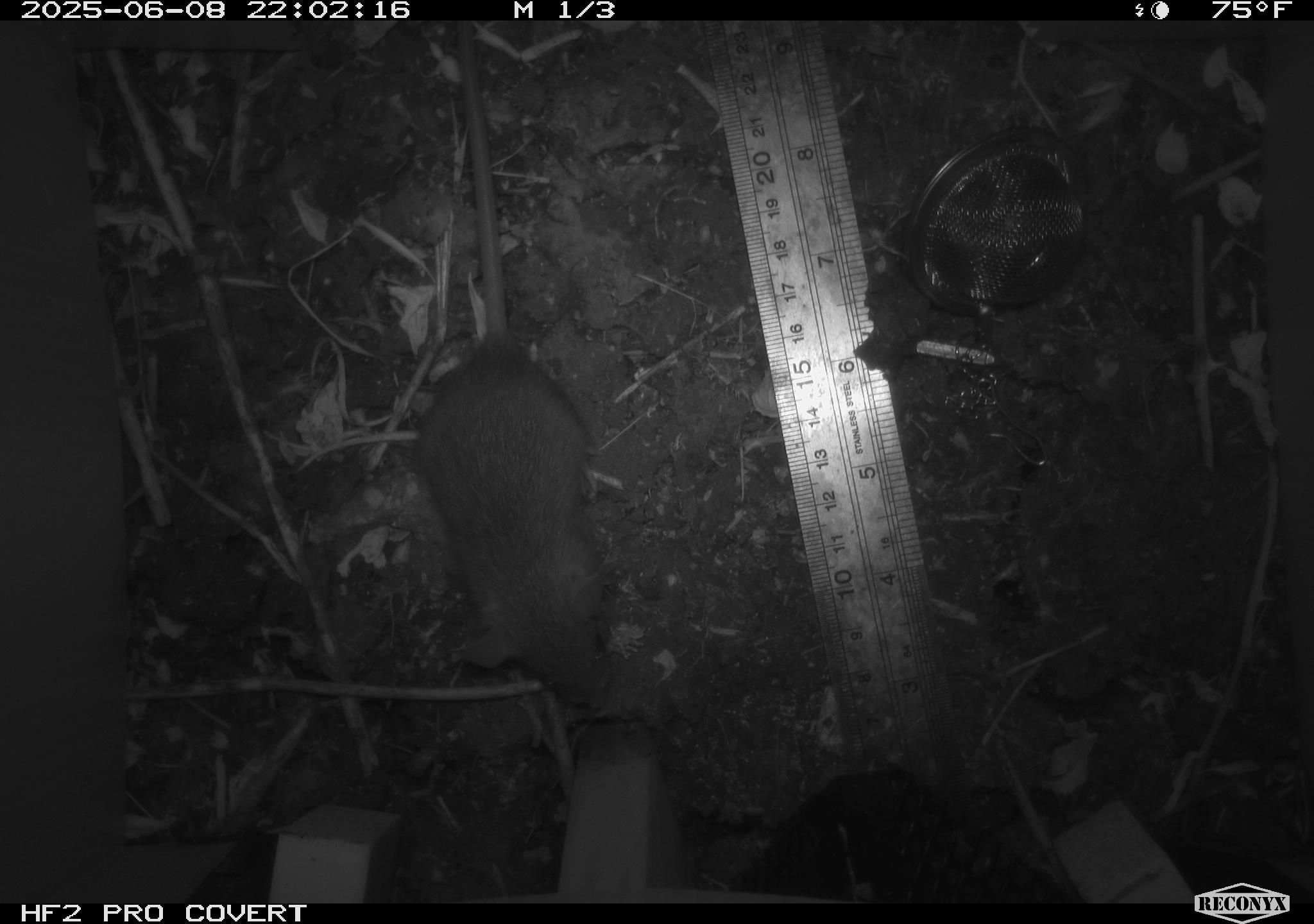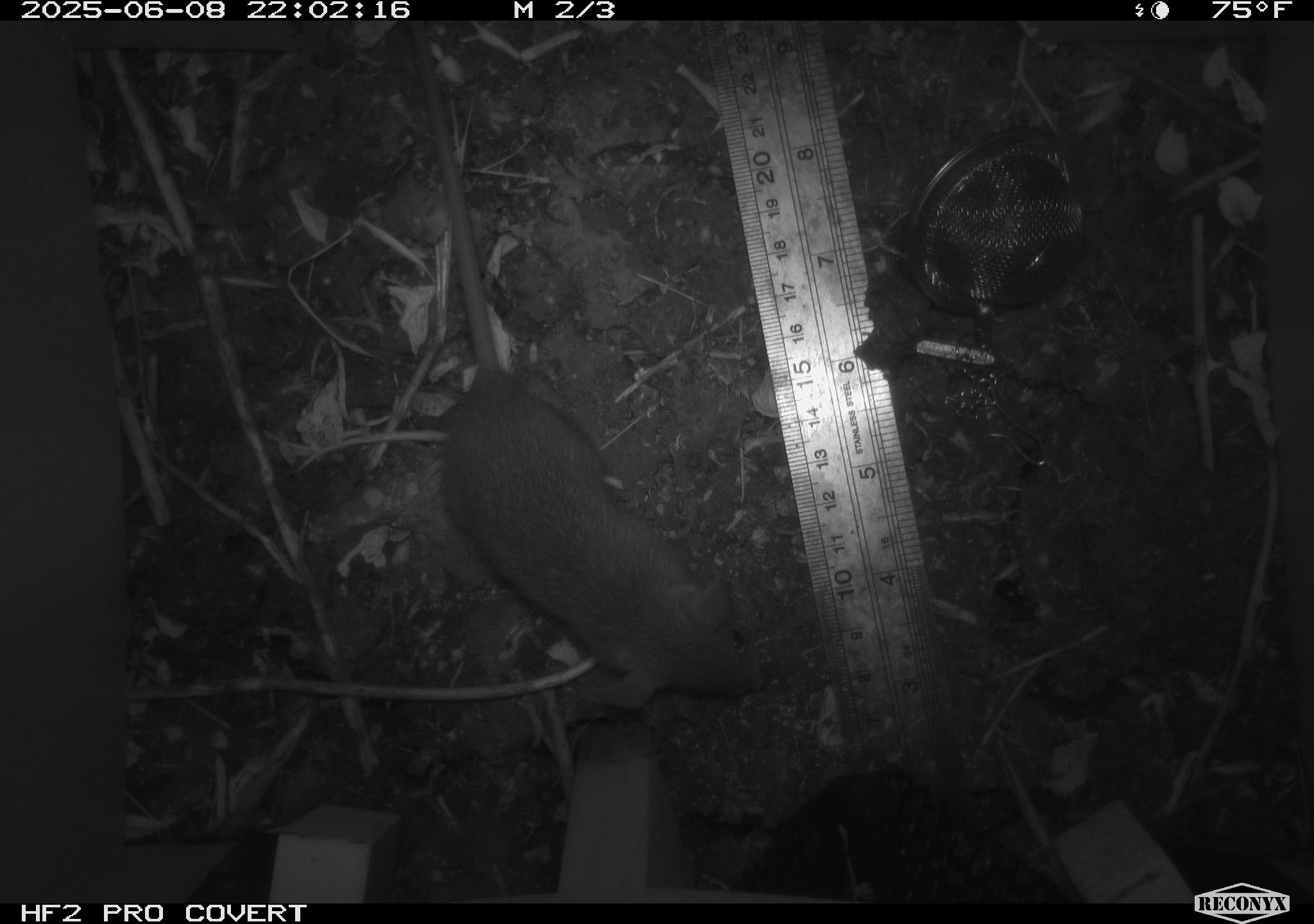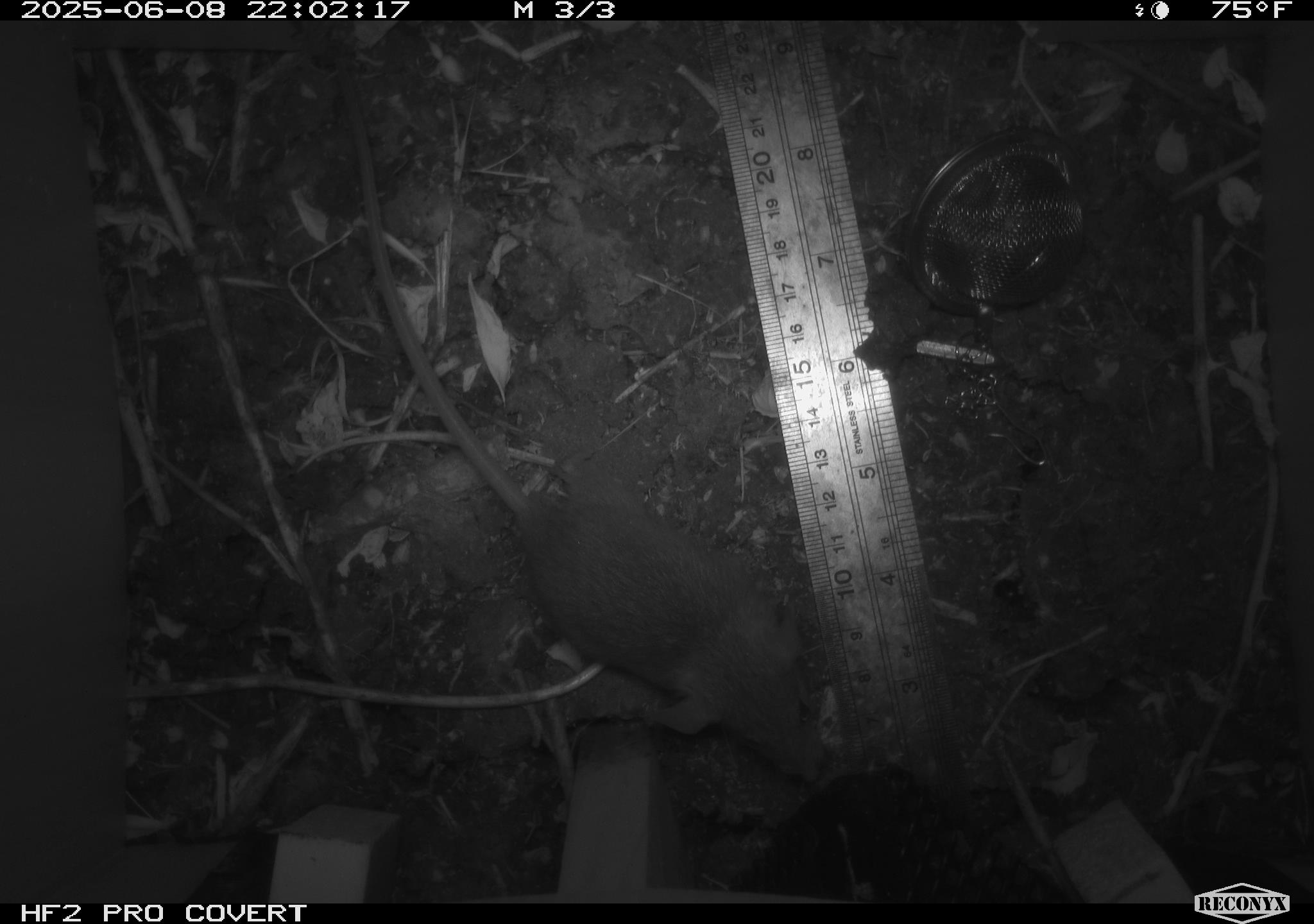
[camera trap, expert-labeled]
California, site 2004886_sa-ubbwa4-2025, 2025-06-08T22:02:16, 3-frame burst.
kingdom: Animalia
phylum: Chordata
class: Mammalia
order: Rodentia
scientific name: Rodentia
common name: rodent